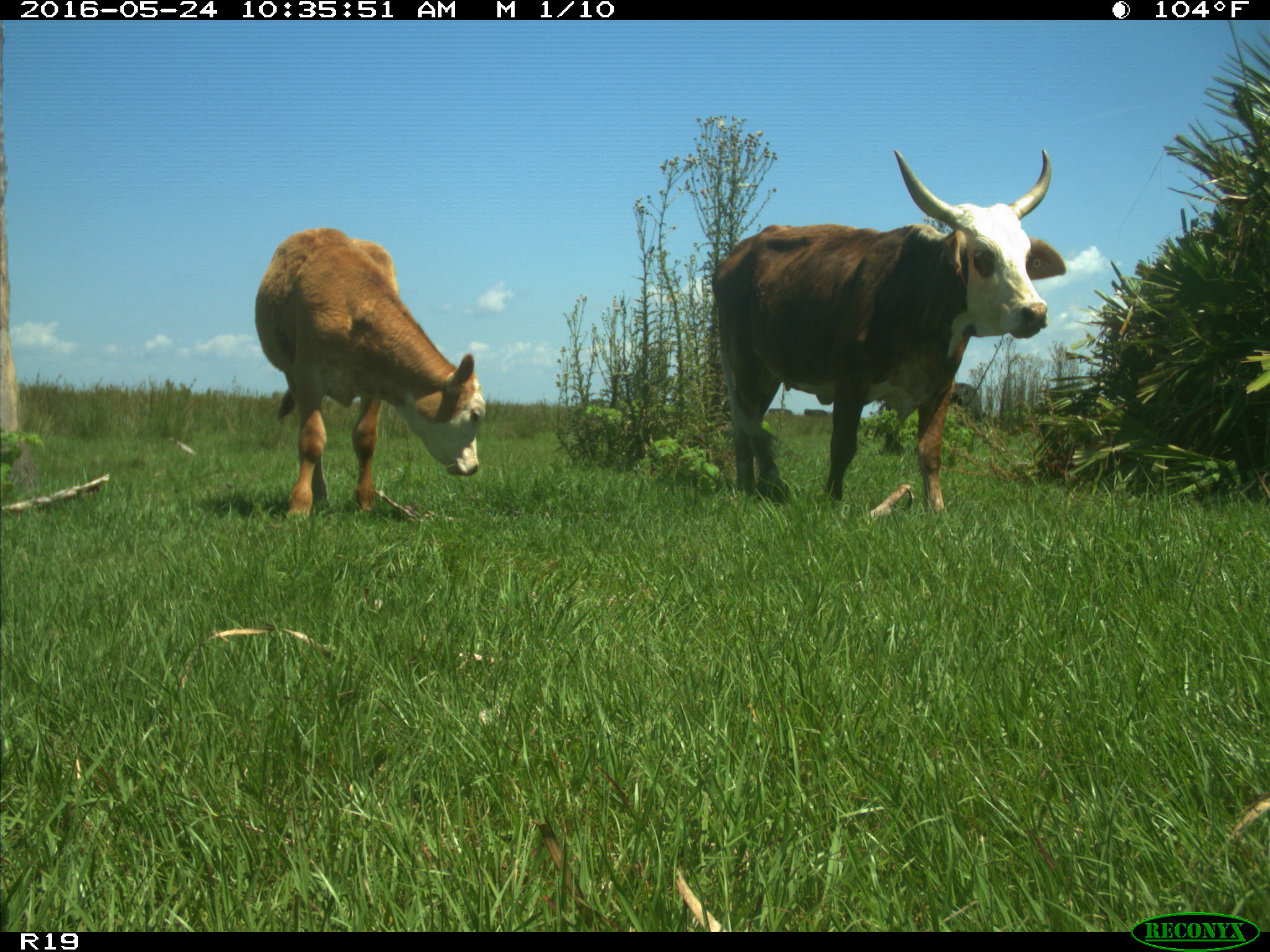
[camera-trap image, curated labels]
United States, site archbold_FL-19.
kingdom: Animalia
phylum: Chordata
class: Mammalia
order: Artiodactyla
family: Bovidae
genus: Bos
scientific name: Bos taurus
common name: domestic cow